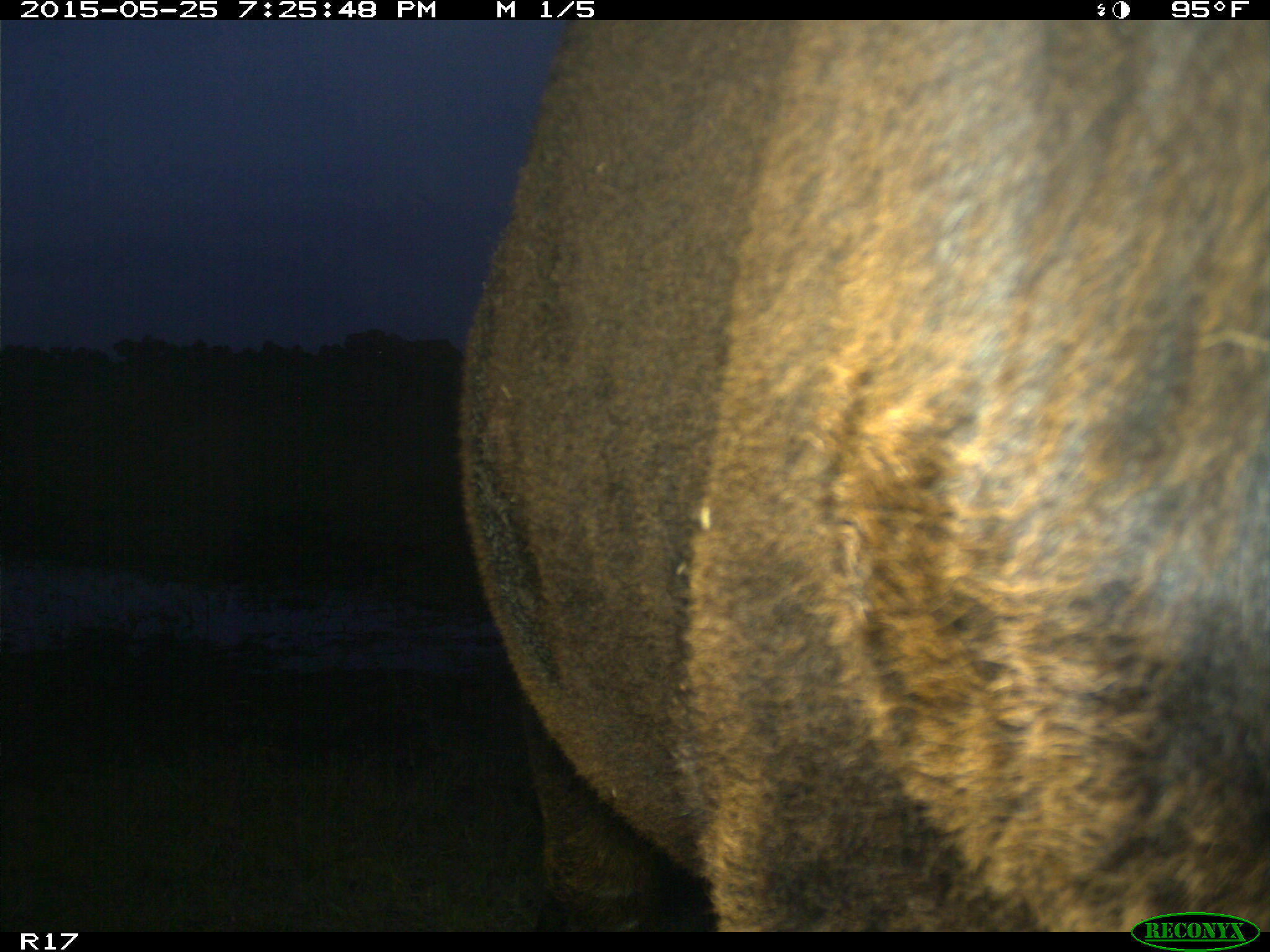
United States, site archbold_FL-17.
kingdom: Animalia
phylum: Chordata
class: Mammalia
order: Artiodactyla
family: Bovidae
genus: Bos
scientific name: Bos taurus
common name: domestic cow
Bos taurus (domestic cow).